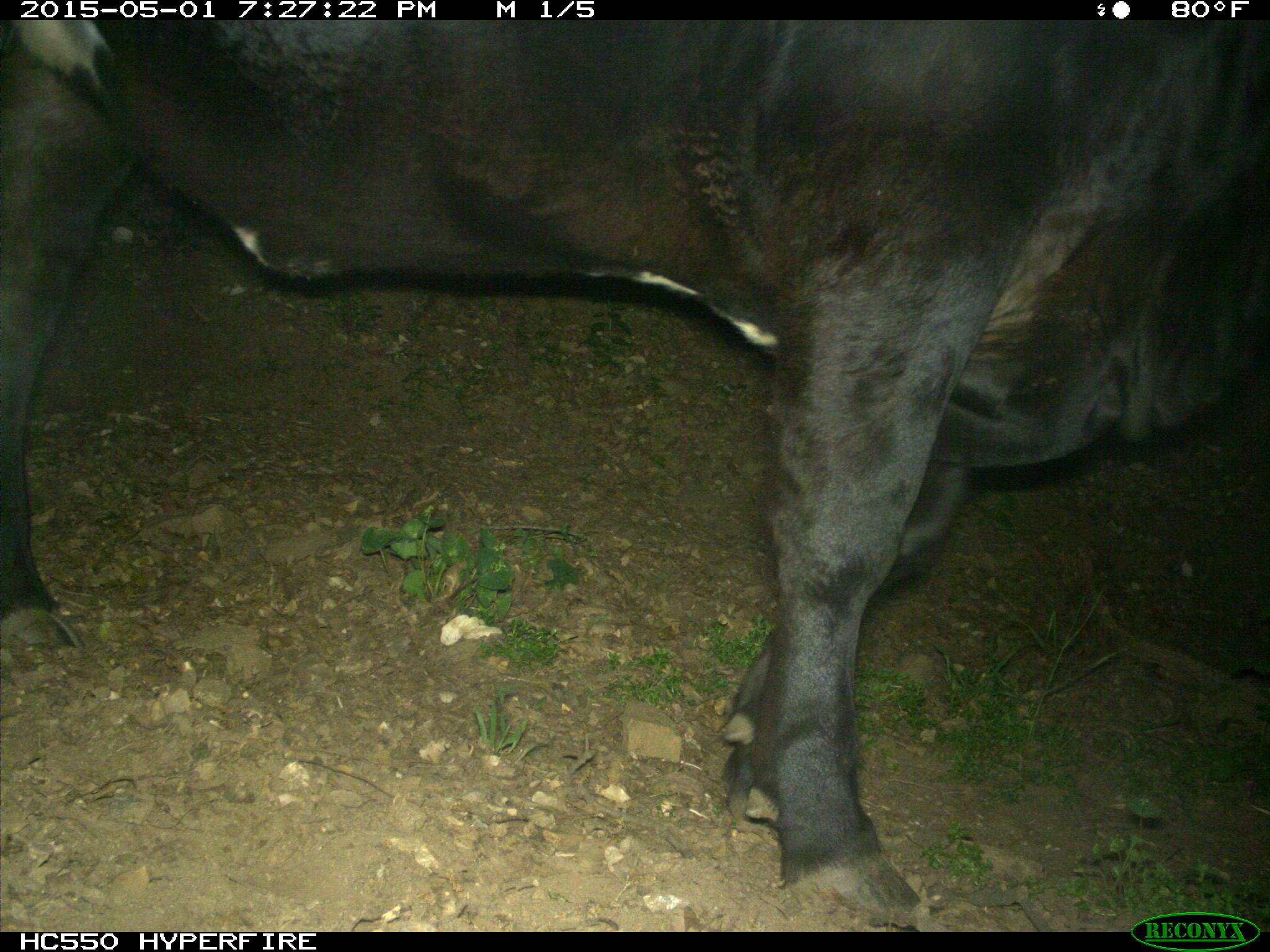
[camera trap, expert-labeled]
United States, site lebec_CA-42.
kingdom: Animalia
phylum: Chordata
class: Mammalia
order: Artiodactyla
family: Bovidae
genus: Bos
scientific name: Bos taurus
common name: domestic cow